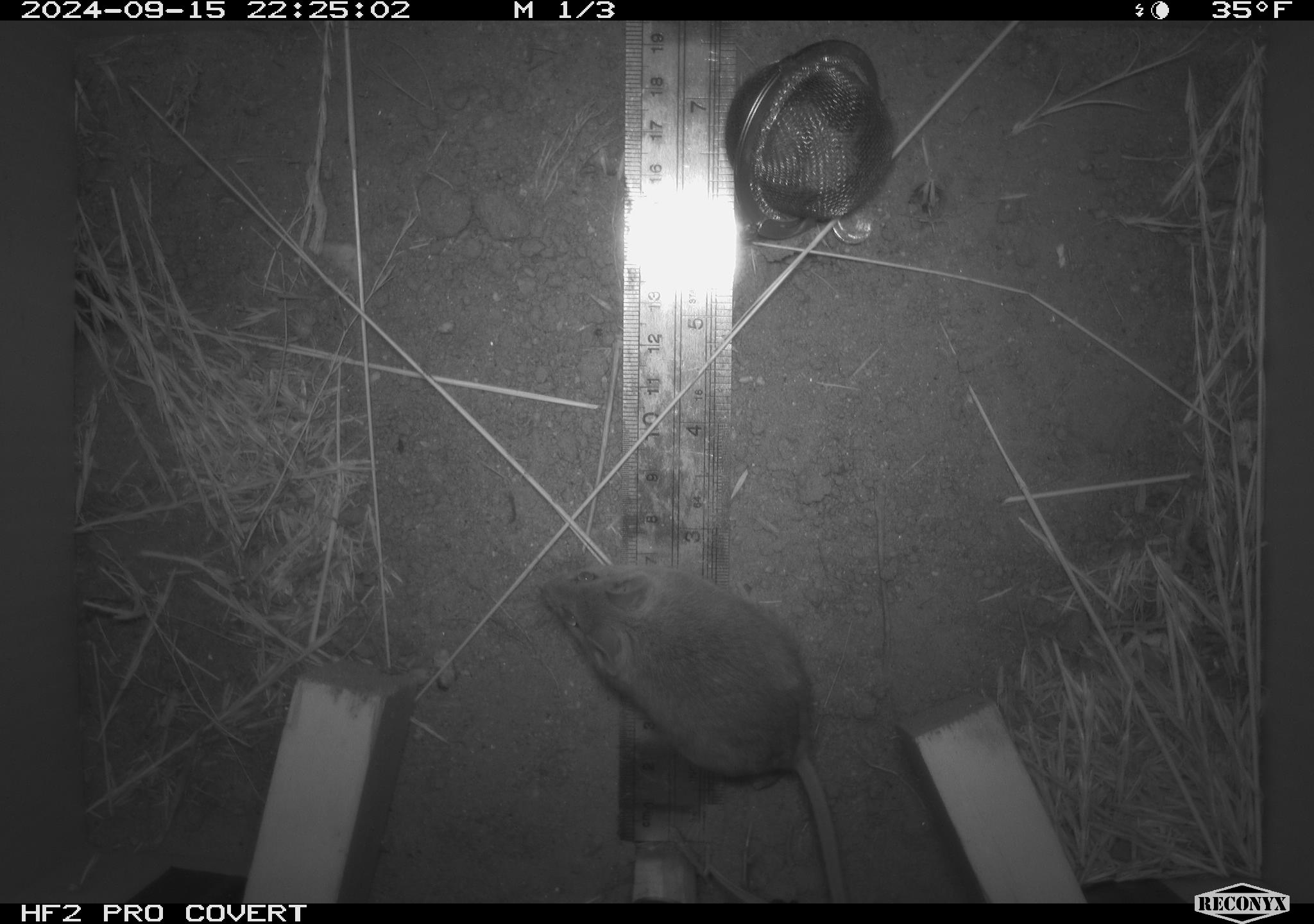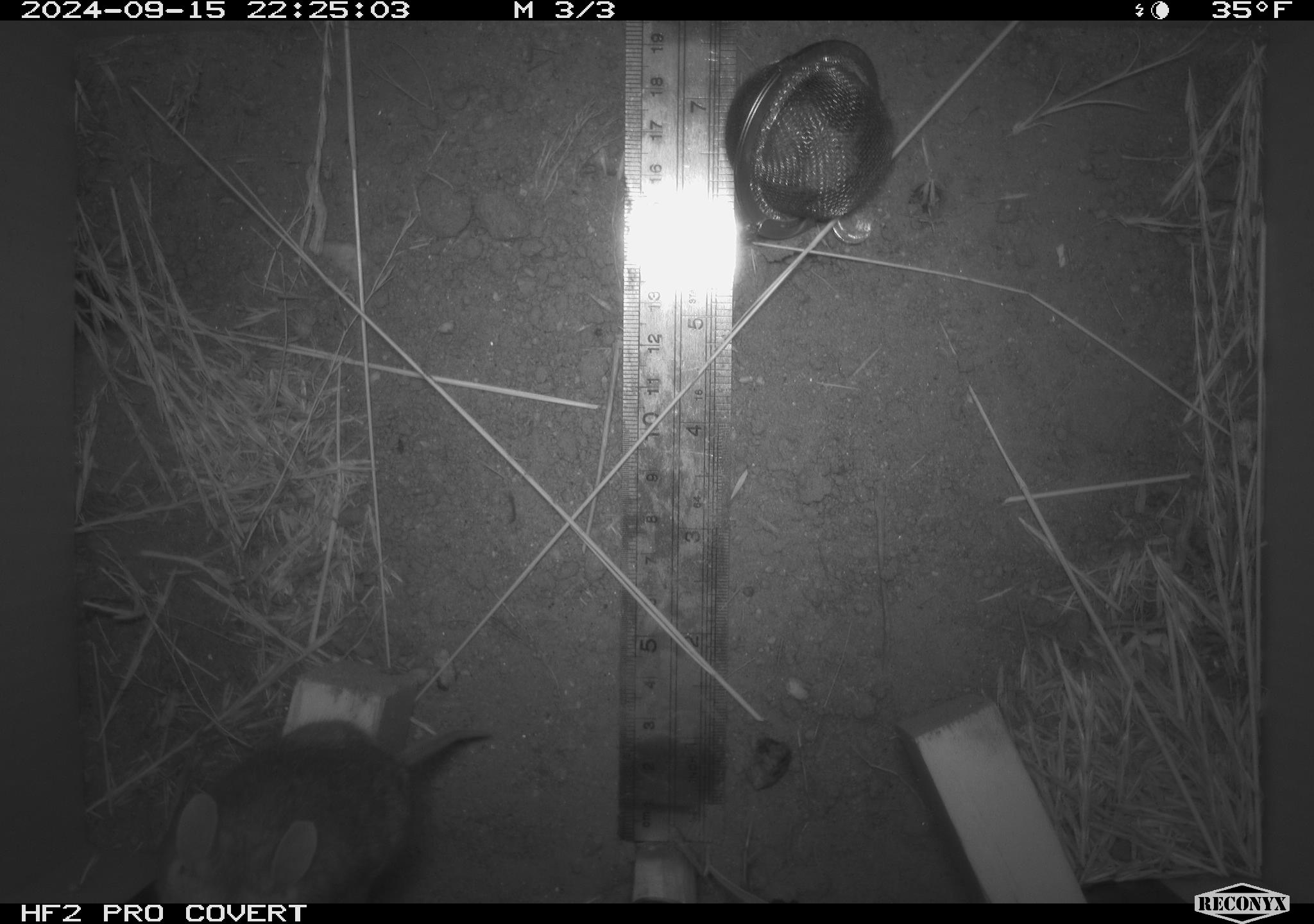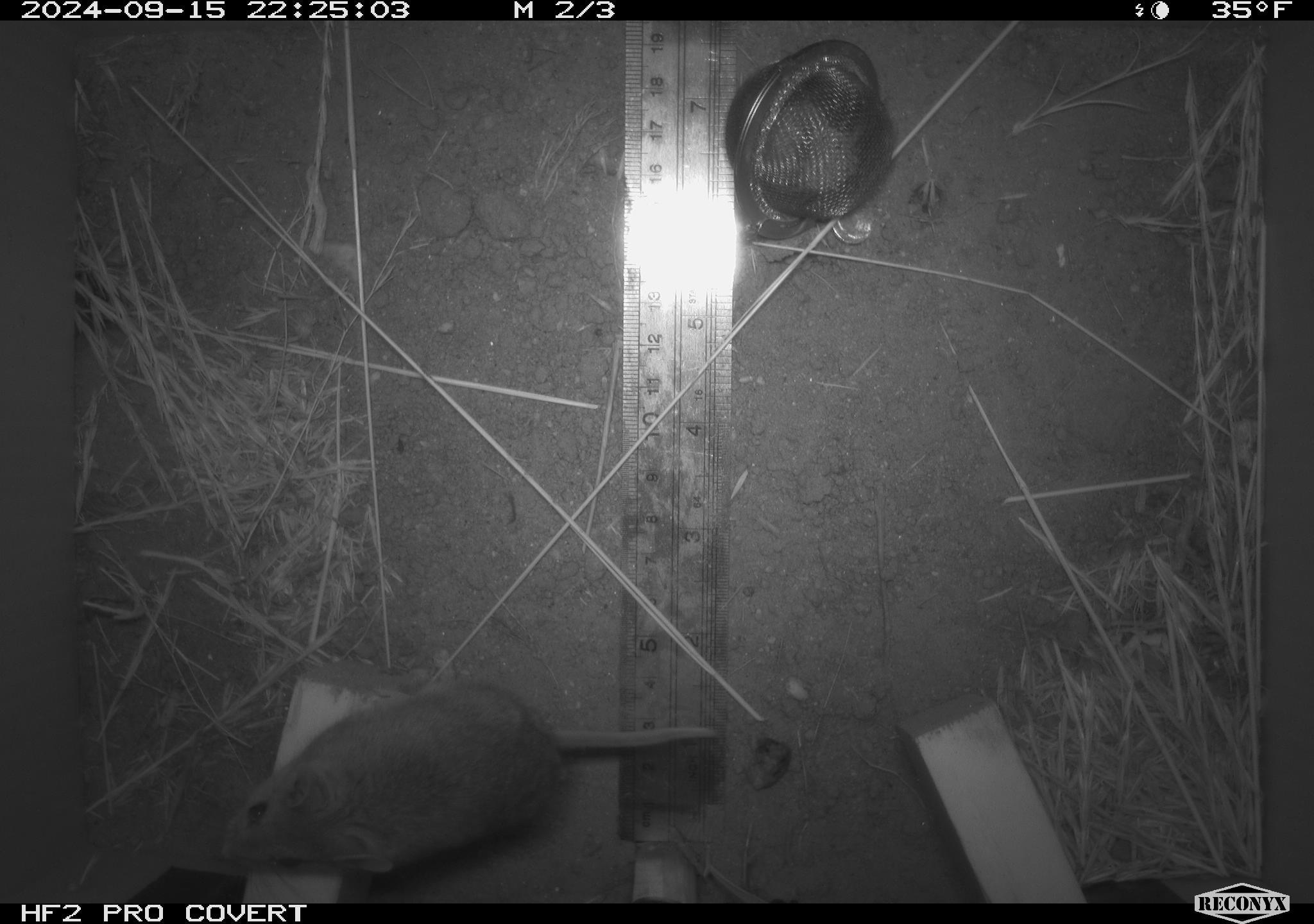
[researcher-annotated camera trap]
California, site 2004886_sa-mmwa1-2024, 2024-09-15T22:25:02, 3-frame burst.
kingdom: Animalia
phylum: Chordata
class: Mammalia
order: Rodentia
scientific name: Rodentia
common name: mouse species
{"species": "mouse species (Rodentia)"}